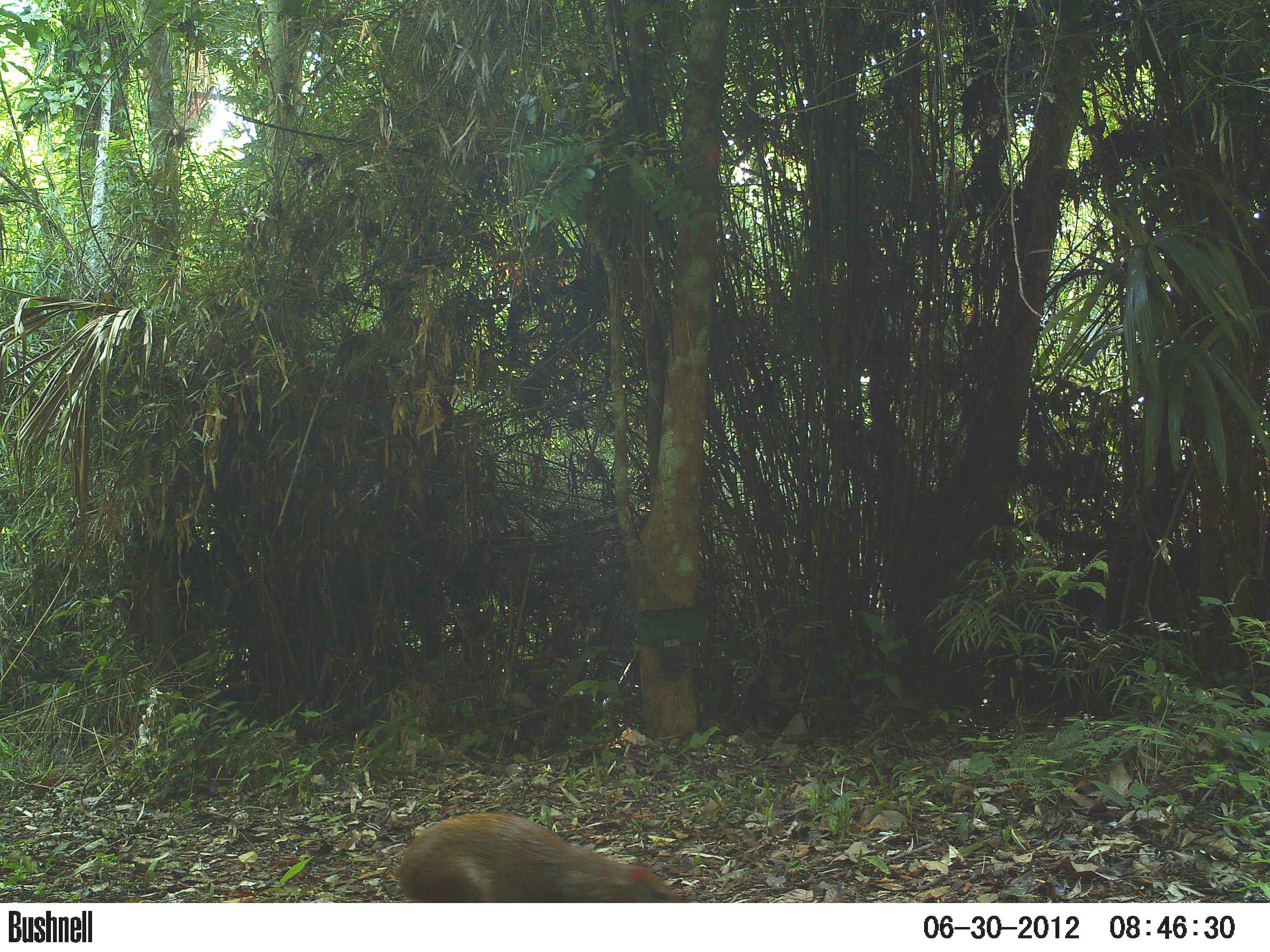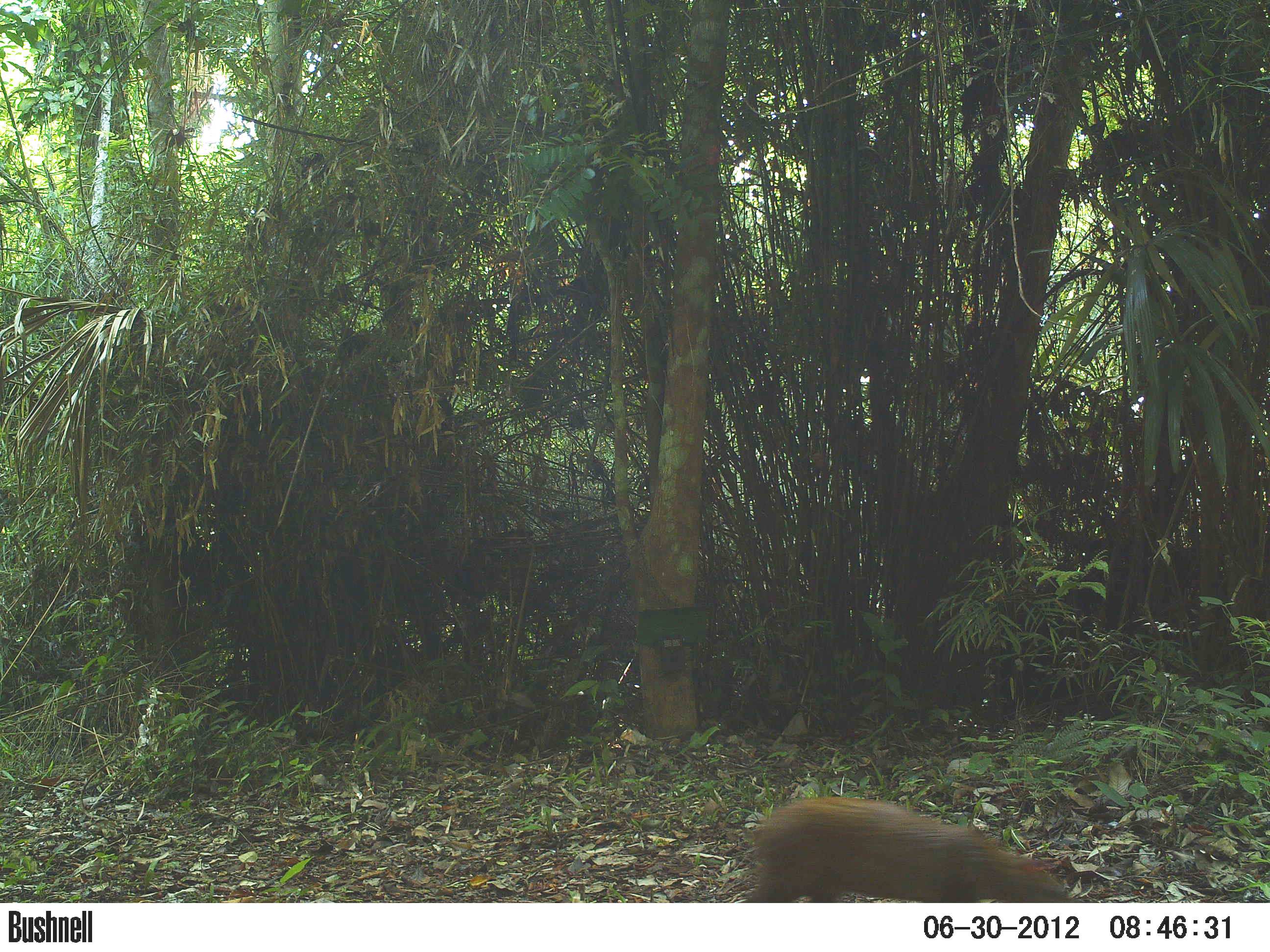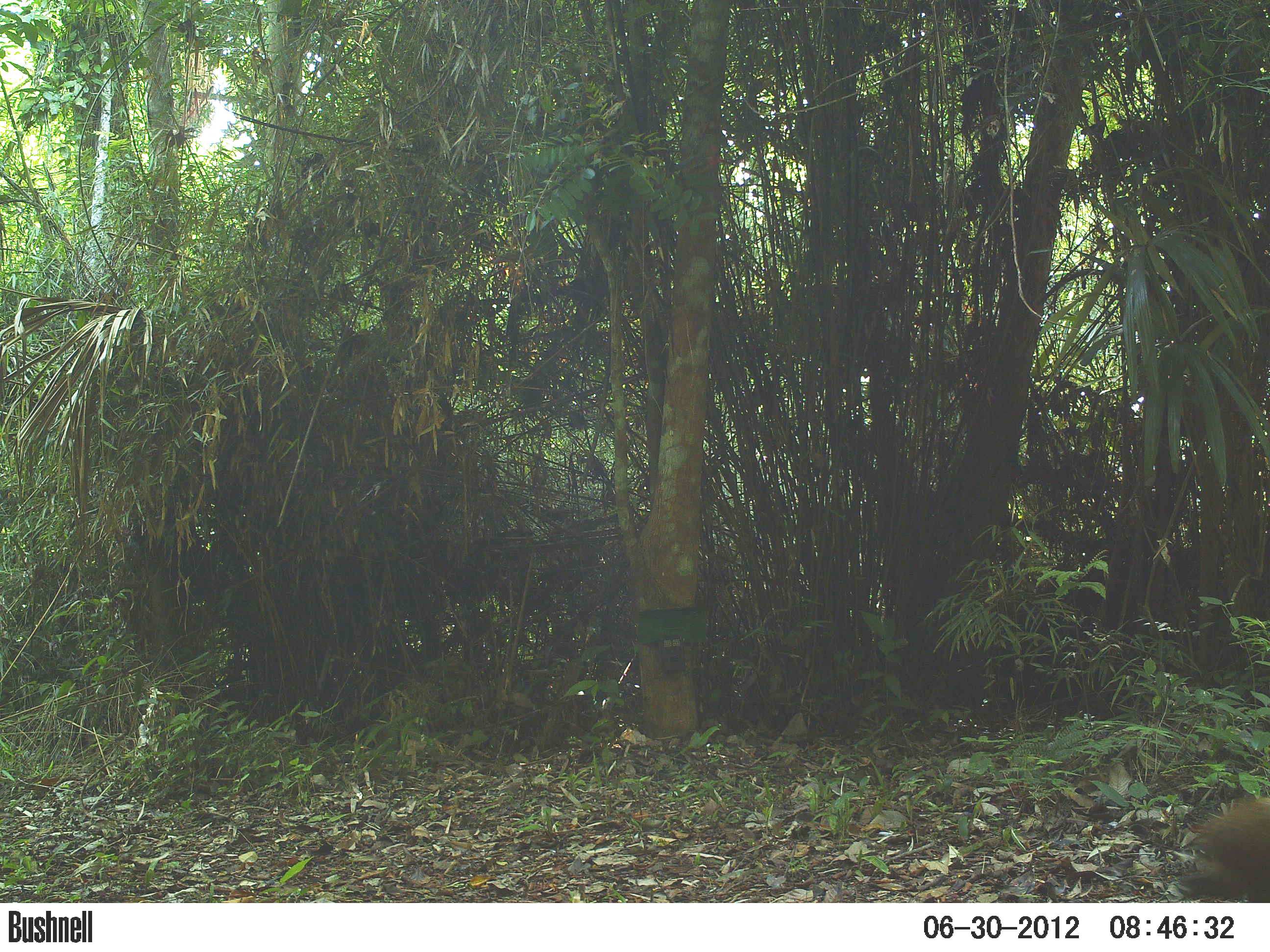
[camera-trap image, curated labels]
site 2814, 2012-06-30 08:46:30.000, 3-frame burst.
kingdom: Animalia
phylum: Chordata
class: Mammalia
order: Rodentia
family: Dasyproctidae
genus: Dasyprocta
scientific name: Dasyprocta punctata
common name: central american agouti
Dasyprocta punctata (central american agouti), count 1, age adult.